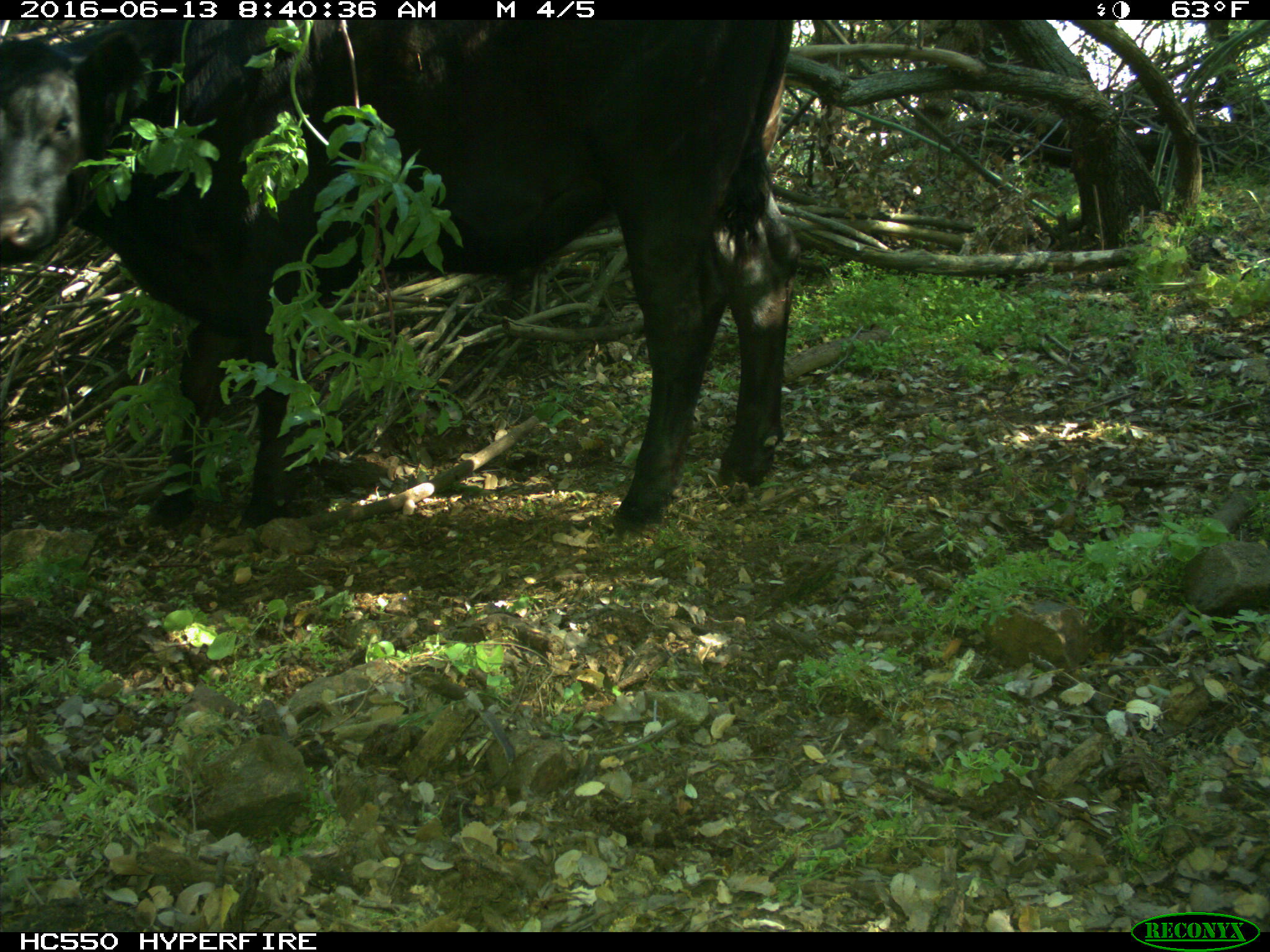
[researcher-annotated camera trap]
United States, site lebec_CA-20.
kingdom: Animalia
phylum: Chordata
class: Mammalia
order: Artiodactyla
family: Bovidae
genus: Bos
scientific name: Bos taurus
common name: domestic cow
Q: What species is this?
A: Bos taurus (domestic cow).